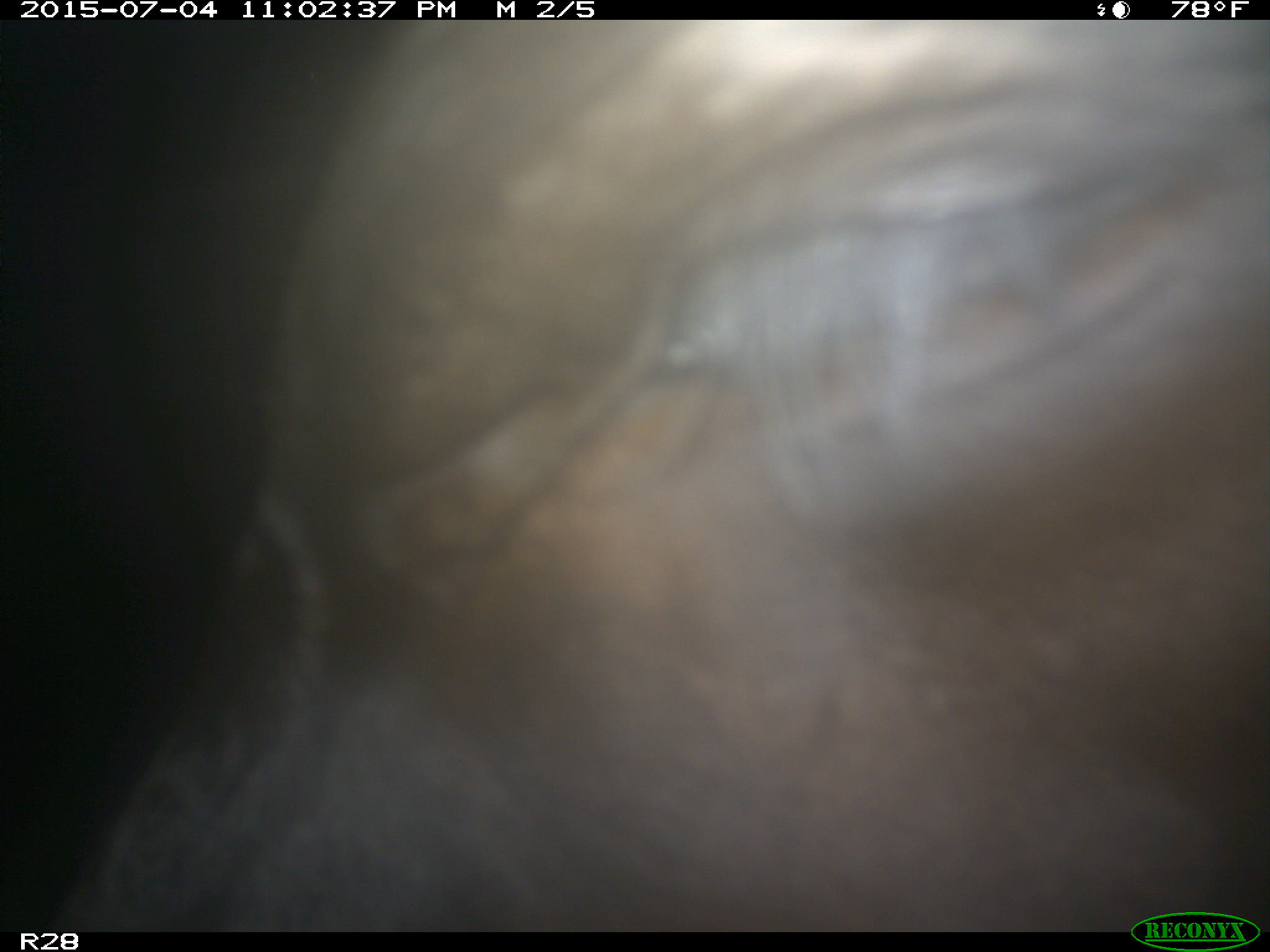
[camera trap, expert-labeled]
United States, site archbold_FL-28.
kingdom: Animalia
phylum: Chordata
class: Mammalia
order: Artiodactyla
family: Bovidae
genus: Bos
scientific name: Bos taurus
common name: domestic cow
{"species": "Bos taurus (domestic cow)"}